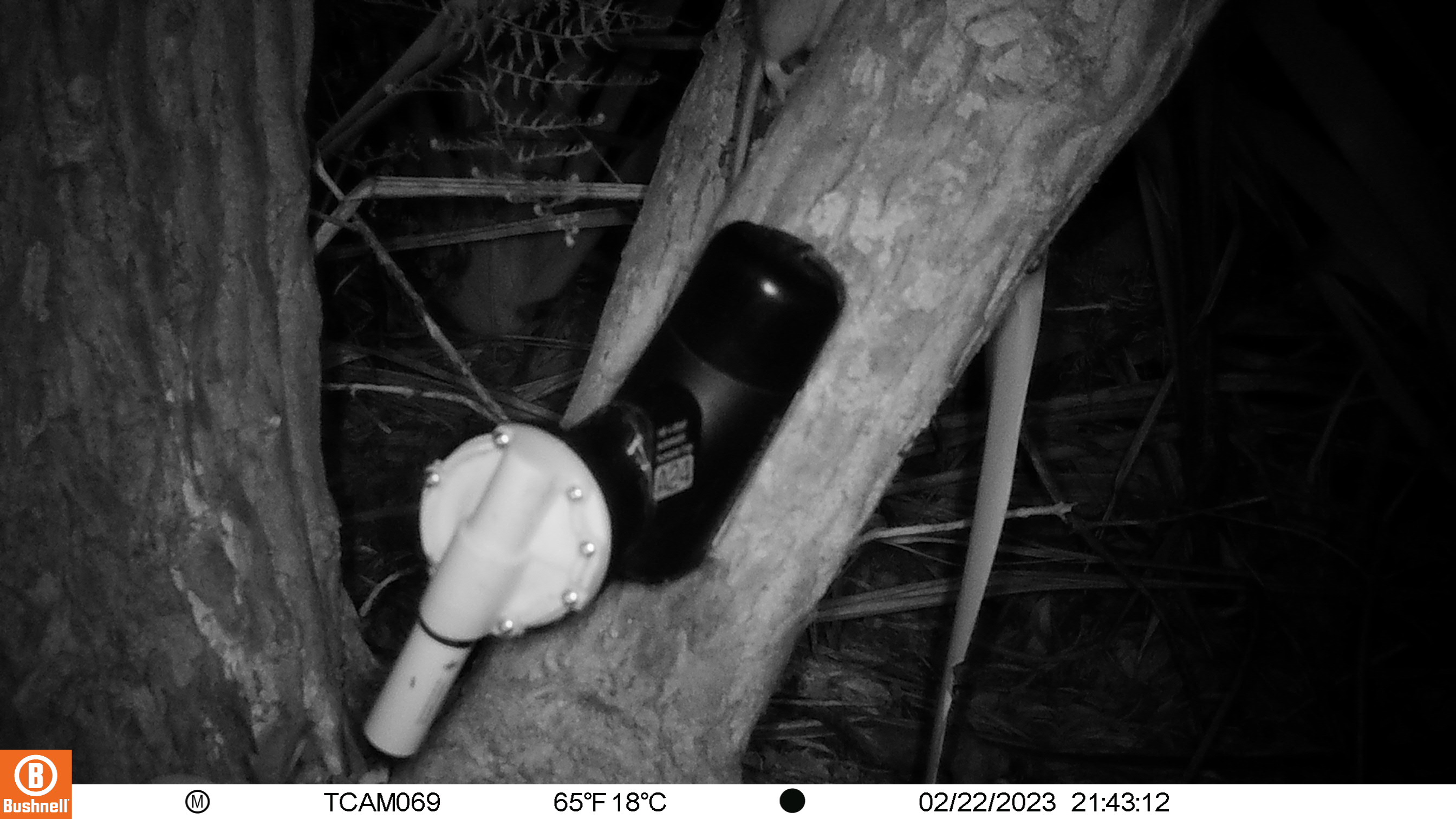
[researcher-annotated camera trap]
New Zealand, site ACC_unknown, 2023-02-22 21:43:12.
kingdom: Animalia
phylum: Chordata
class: Mammalia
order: Rodentia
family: Muridae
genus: Rattus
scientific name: Rattus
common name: rat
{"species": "rat (Rattus)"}